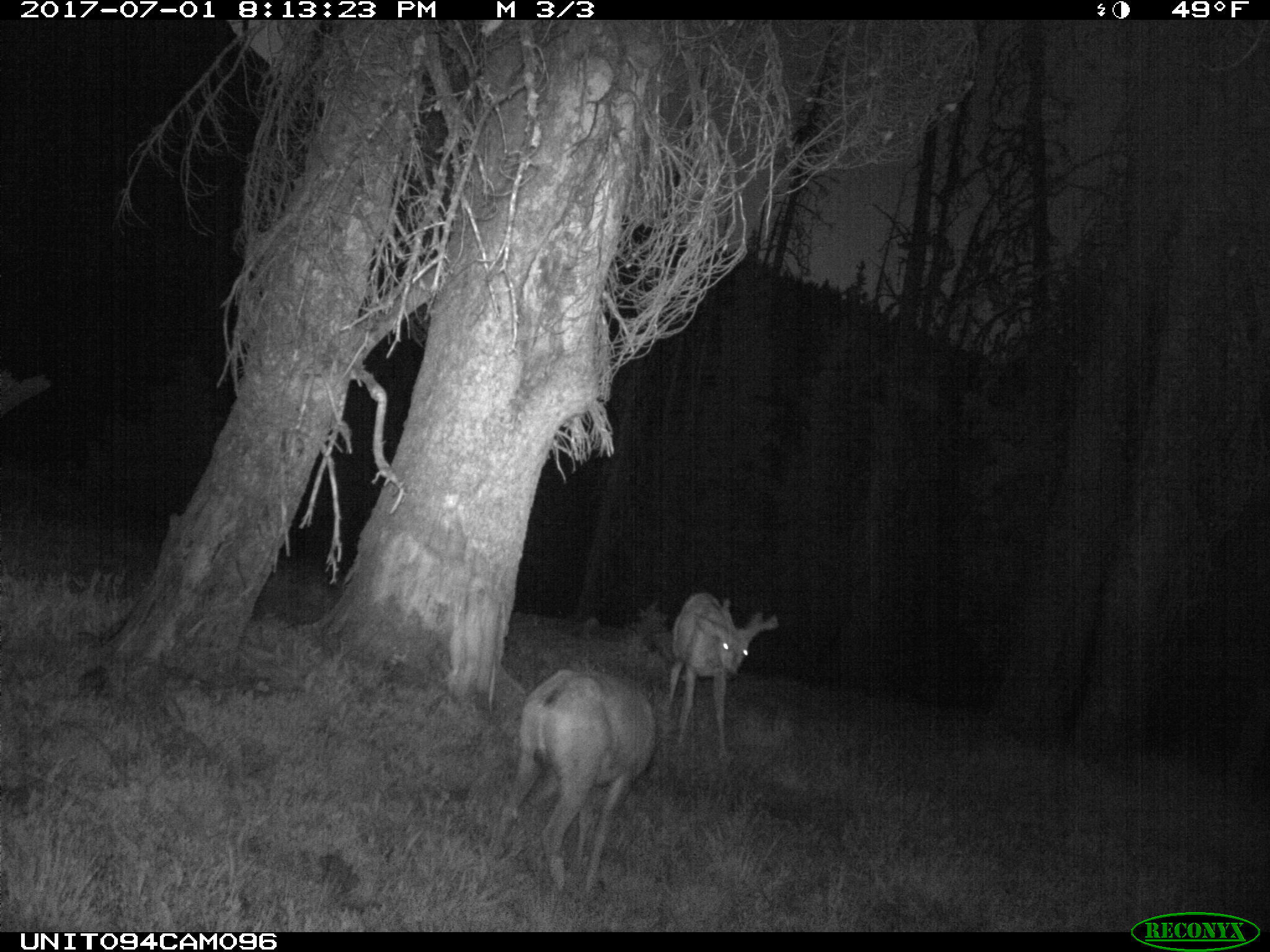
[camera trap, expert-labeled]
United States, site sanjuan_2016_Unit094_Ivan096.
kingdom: Animalia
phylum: Chordata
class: Mammalia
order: Artiodactyla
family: Cervidae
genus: Odocoileus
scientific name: Odocoileus hemionus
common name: mule deer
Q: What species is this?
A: Odocoileus hemionus (mule deer).